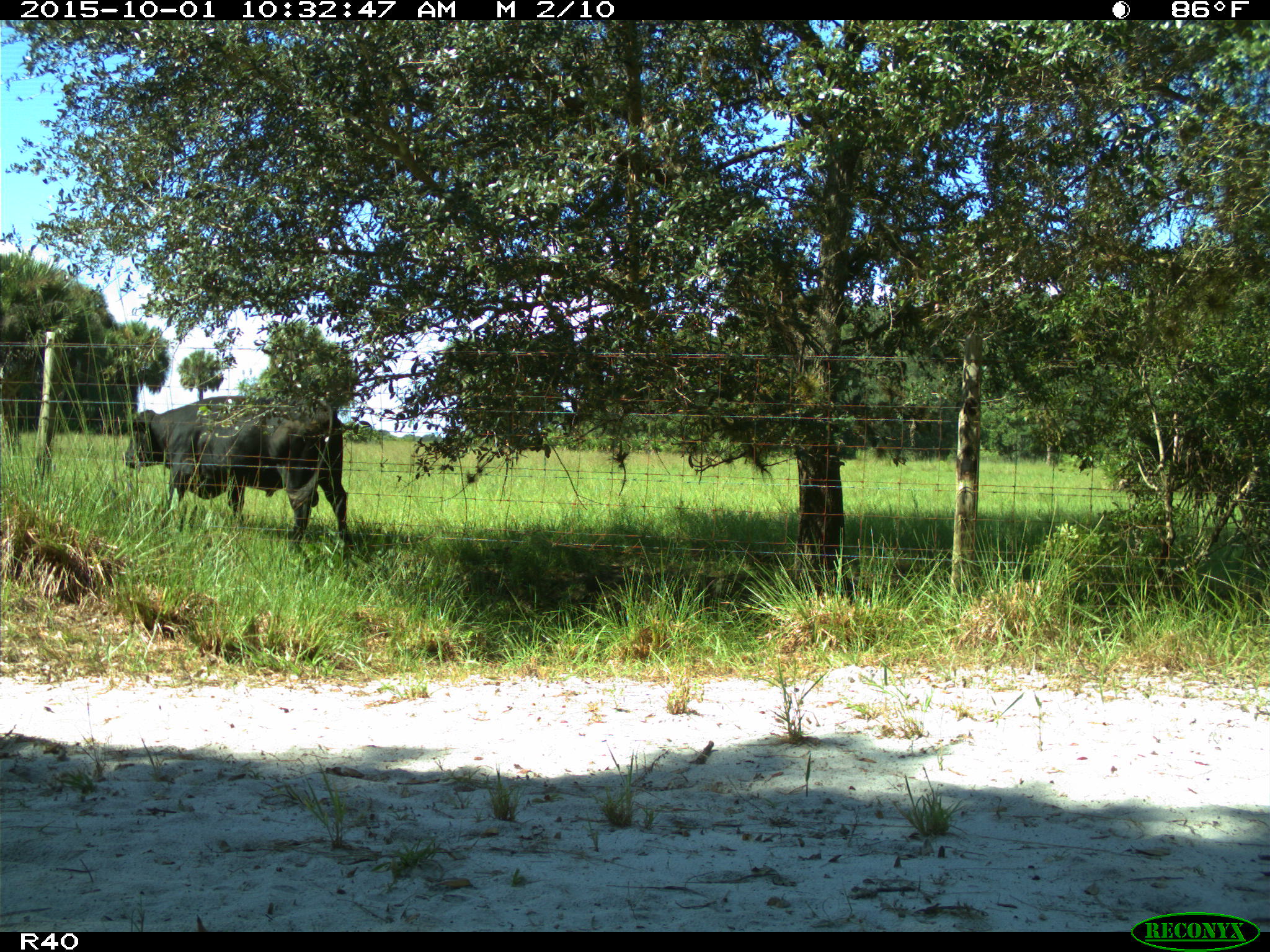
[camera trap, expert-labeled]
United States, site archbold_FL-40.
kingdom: Animalia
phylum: Chordata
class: Mammalia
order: Artiodactyla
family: Bovidae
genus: Bos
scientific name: Bos taurus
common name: domestic cow